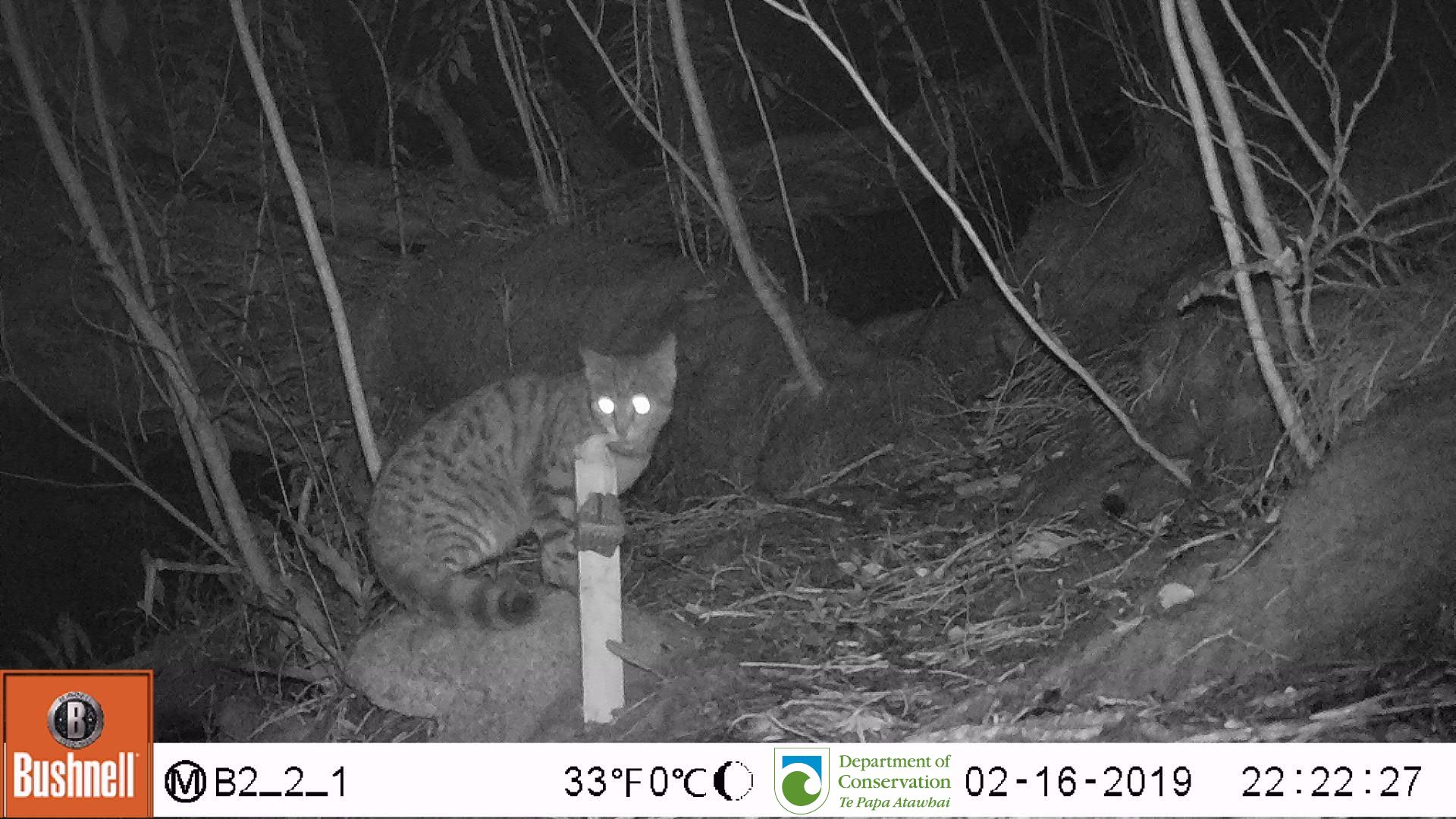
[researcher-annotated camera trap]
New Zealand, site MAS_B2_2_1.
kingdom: Animalia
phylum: Chordata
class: Mammalia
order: Carnivora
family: Felidae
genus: Felis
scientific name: Felis catus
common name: domestic cat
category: cat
Cat (domestic cat) (Felis catus).